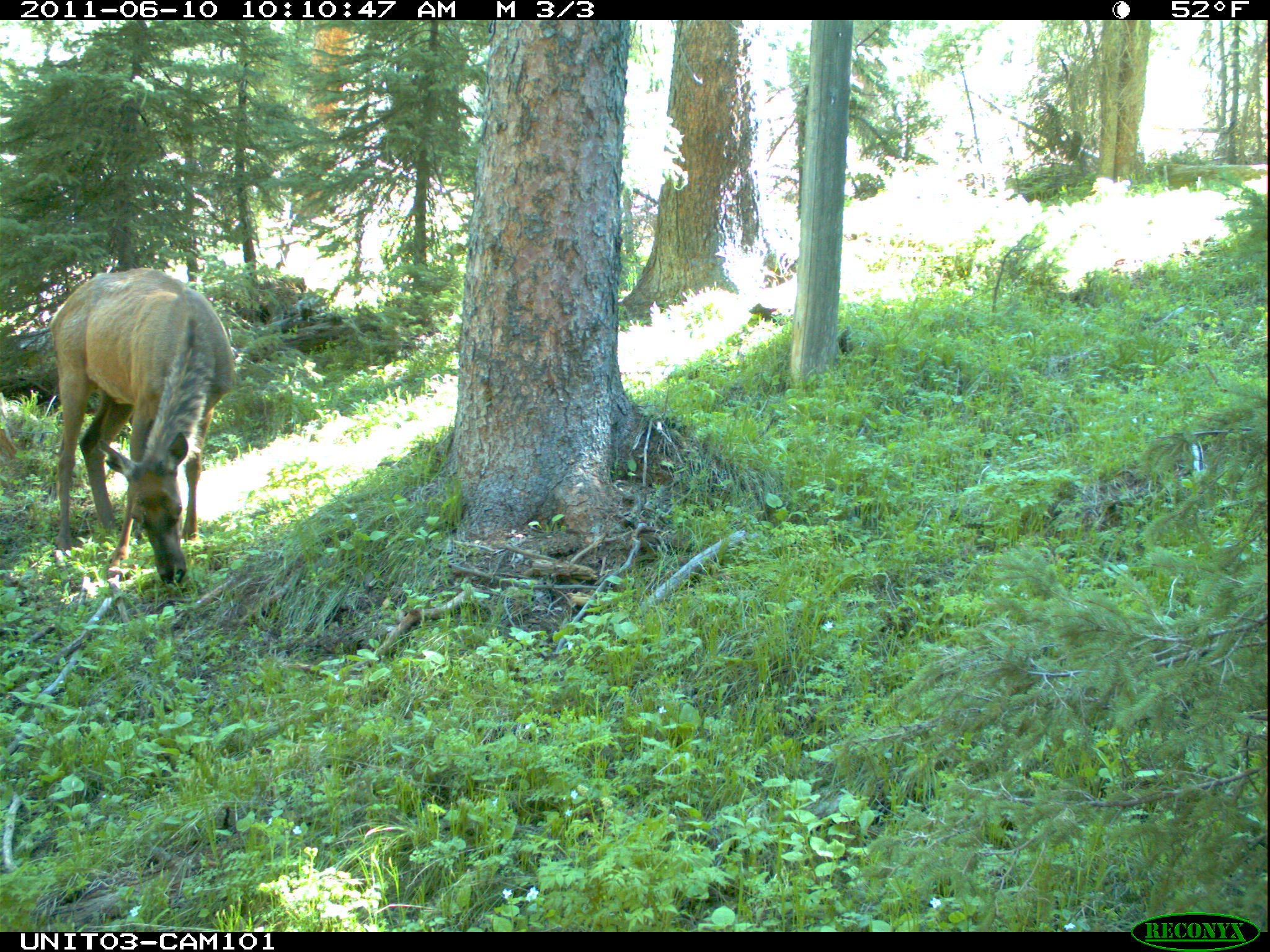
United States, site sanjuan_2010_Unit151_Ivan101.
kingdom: Animalia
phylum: Chordata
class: Mammalia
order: Artiodactyla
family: Cervidae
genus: Cervus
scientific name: Cervus elaphus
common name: red deer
Cervus elaphus (red deer).